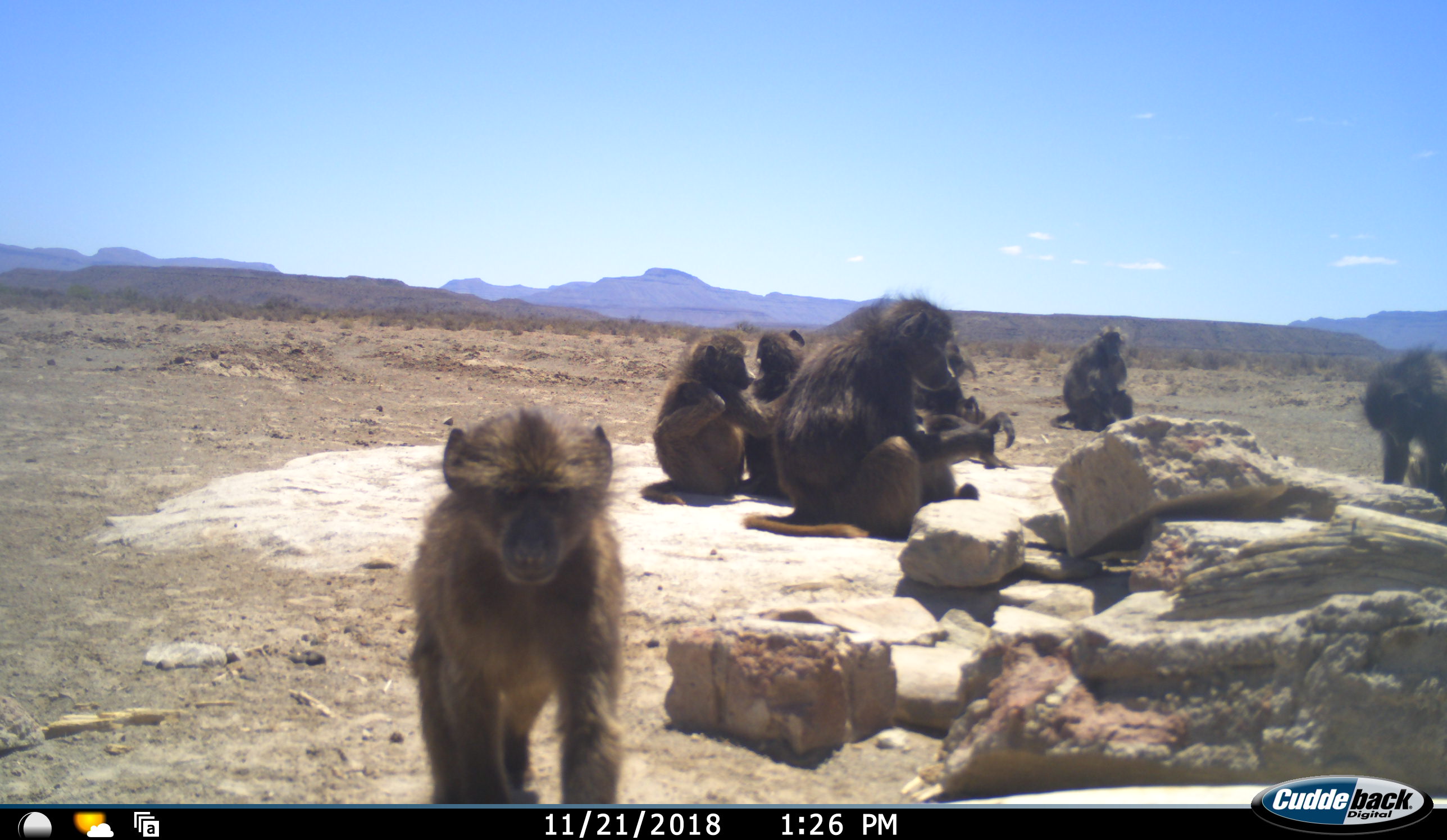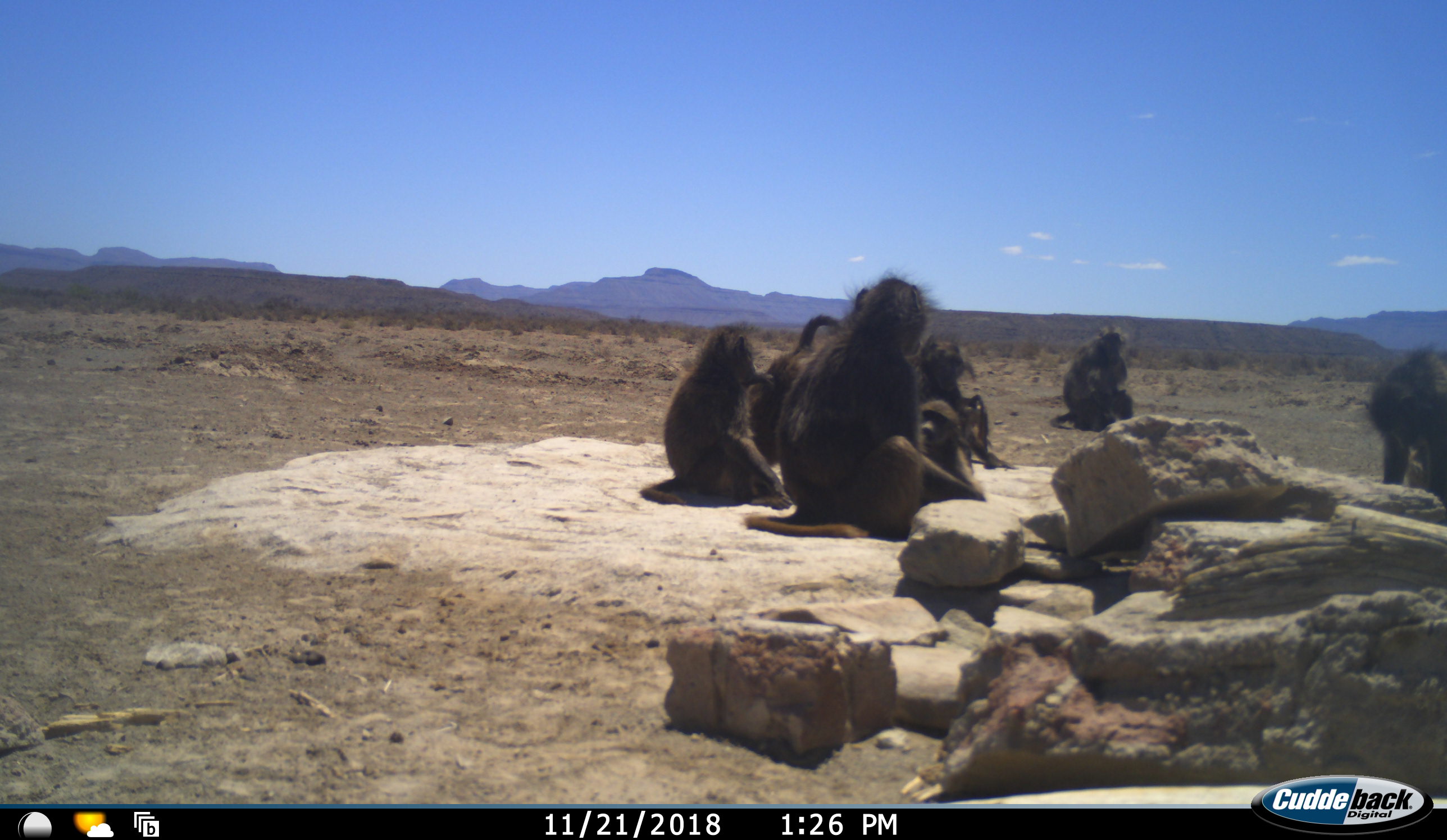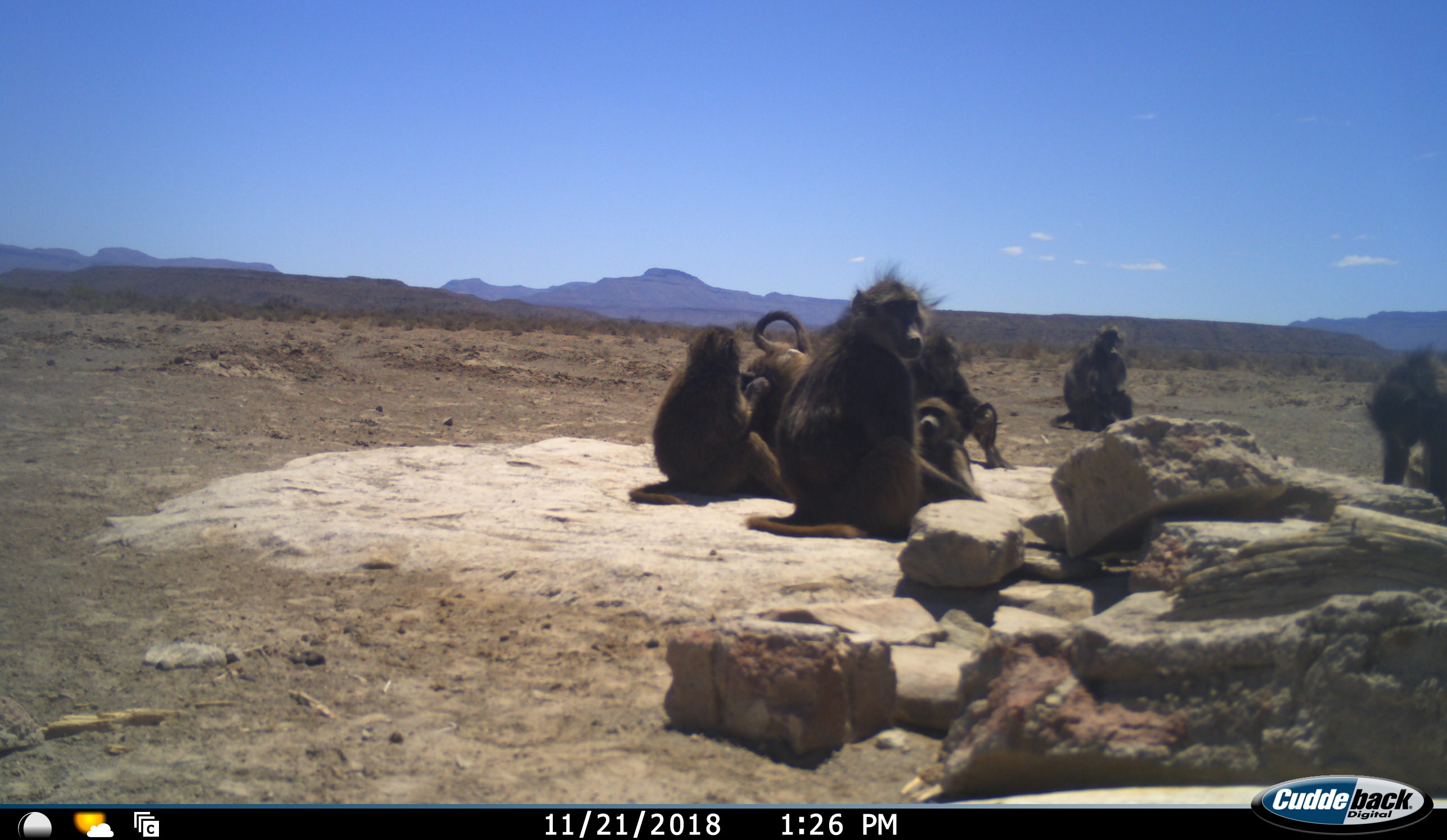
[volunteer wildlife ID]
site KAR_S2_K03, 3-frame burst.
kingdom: Animalia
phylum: Chordata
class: Mammalia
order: Primates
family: Cercopithecidae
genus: Papio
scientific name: Papio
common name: baboon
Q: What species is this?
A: Baboon (Papio).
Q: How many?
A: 8.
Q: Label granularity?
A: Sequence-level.